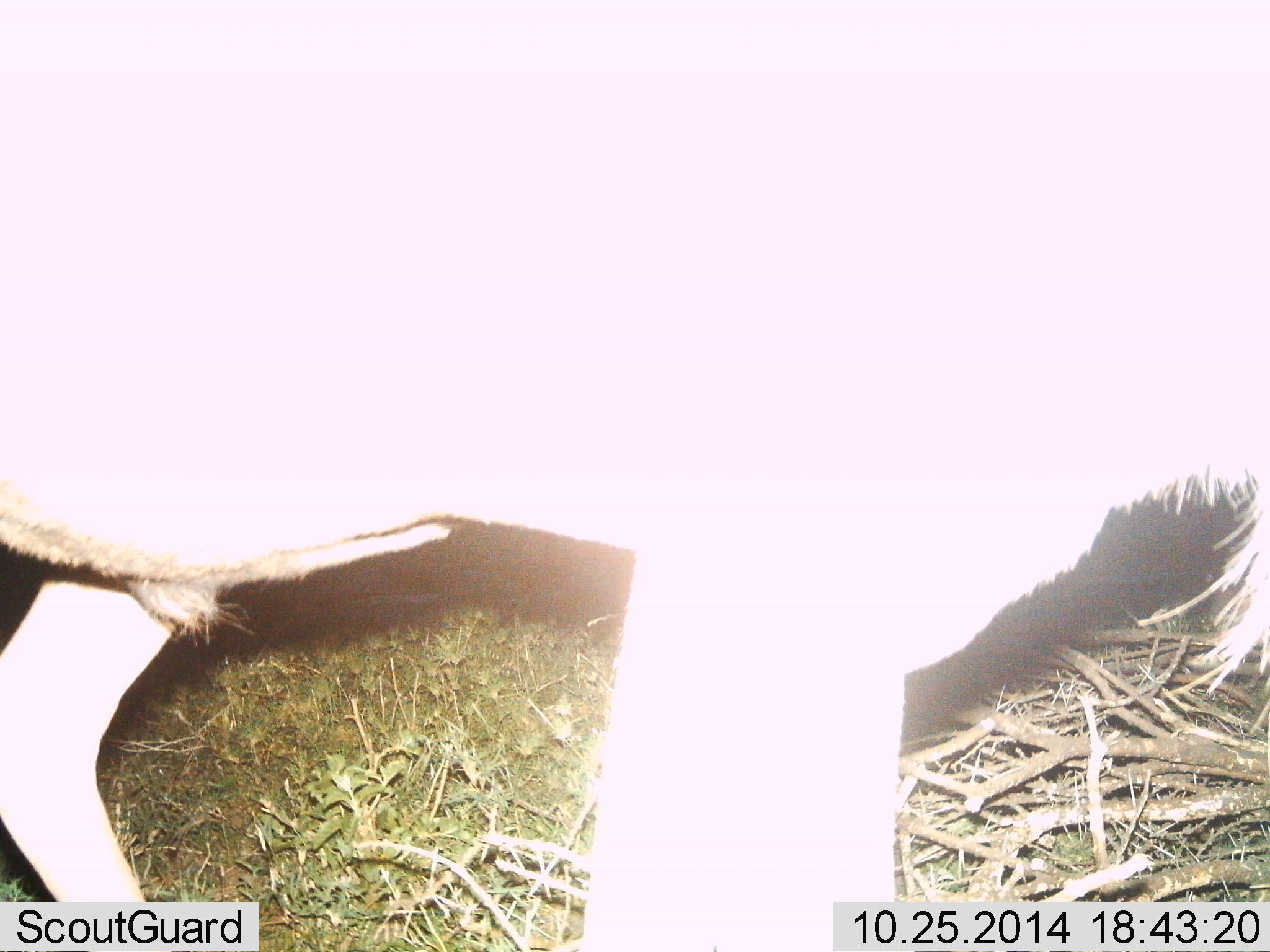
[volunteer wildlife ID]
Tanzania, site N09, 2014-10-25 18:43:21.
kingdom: Animalia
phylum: Chordata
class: Mammalia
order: Artiodactyla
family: Bovidae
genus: Connochaetes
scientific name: Connochaetes taurinus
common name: blue wildebeest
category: wildebeest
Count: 1.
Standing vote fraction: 90%.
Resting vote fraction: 0%.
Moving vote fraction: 10%.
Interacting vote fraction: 0%.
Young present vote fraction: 0%.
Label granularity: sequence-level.